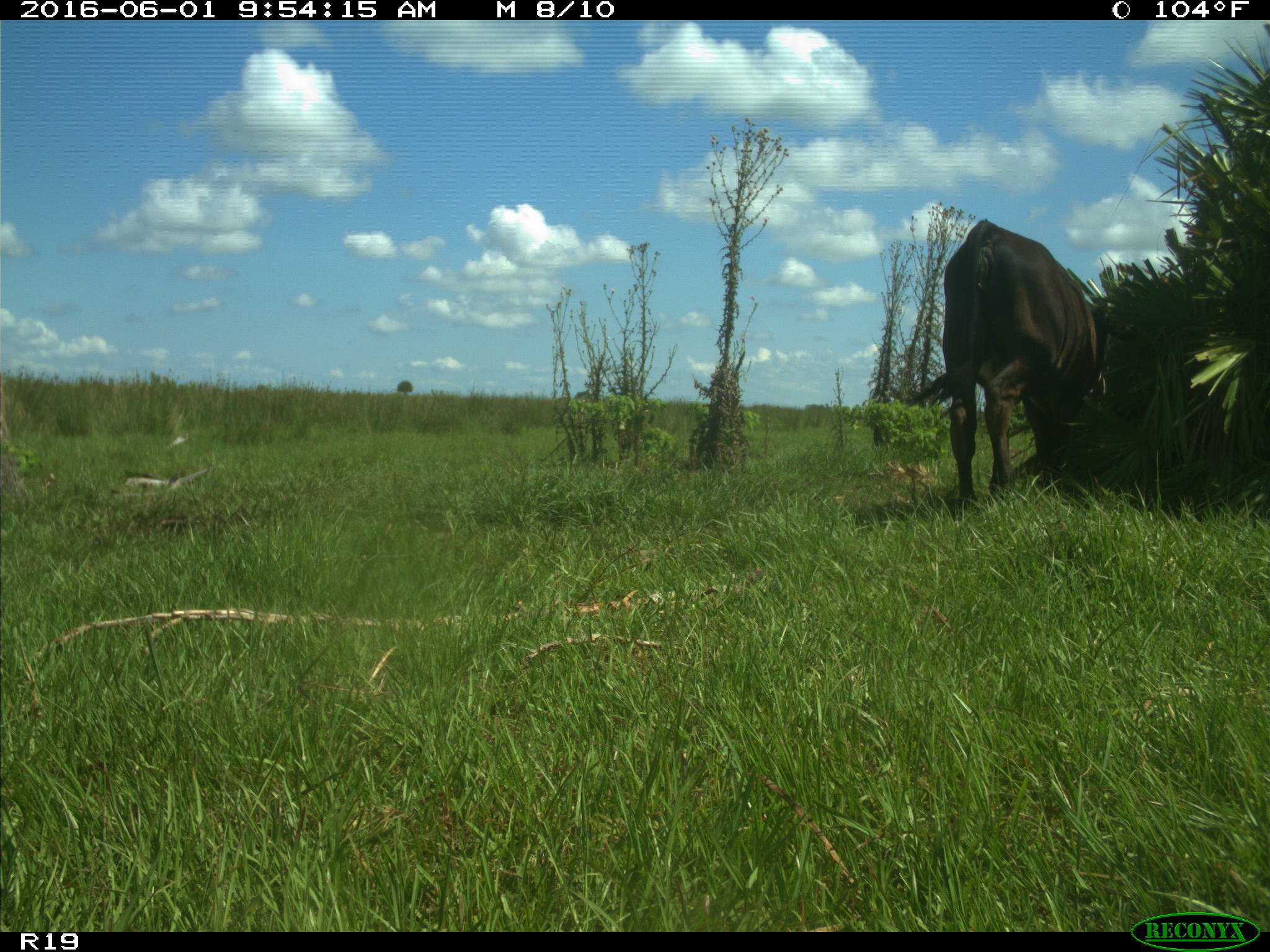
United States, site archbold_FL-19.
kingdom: Animalia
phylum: Chordata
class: Mammalia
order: Artiodactyla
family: Bovidae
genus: Bos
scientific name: Bos taurus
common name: domestic cow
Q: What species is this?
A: Bos taurus (domestic cow).